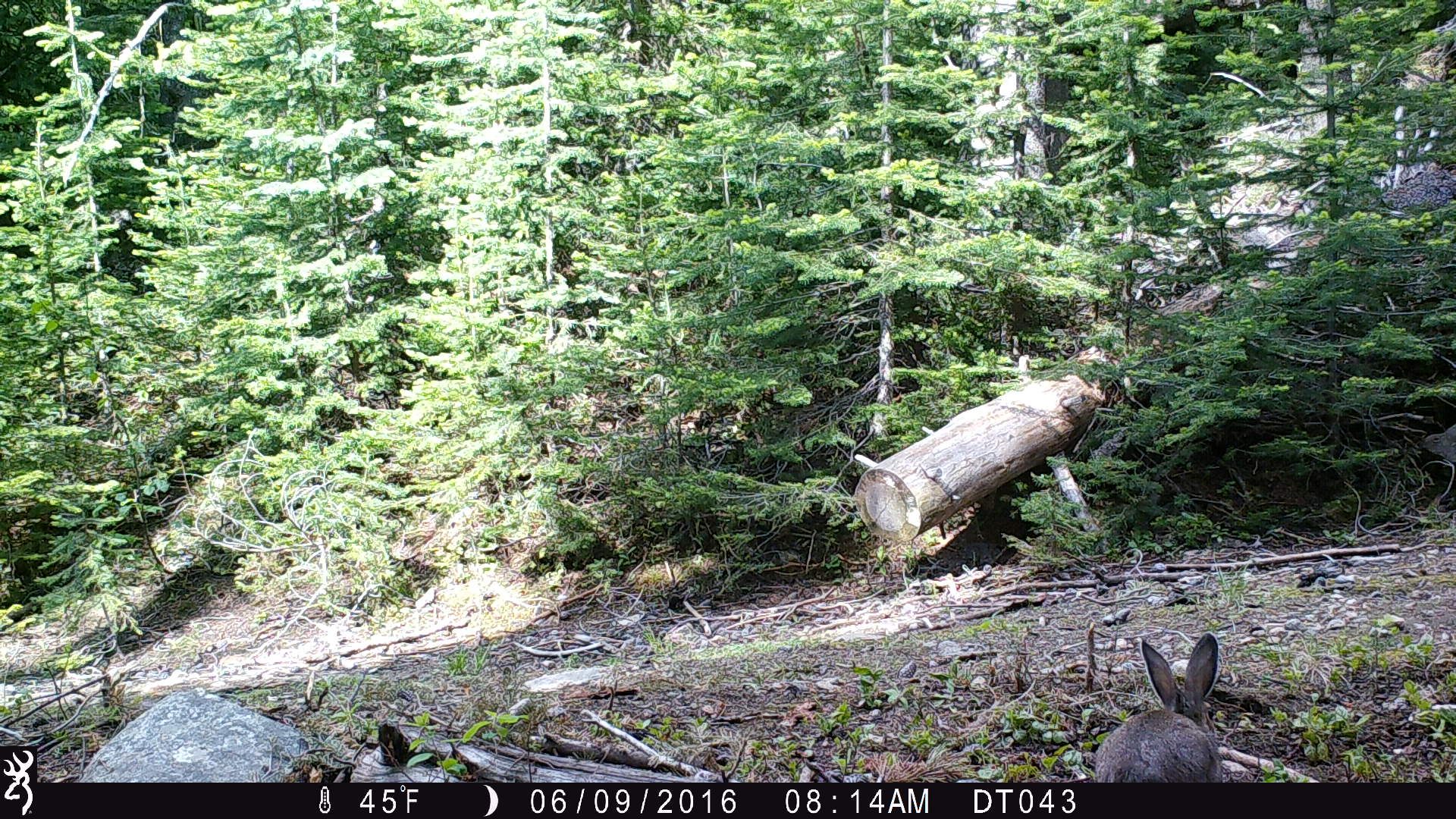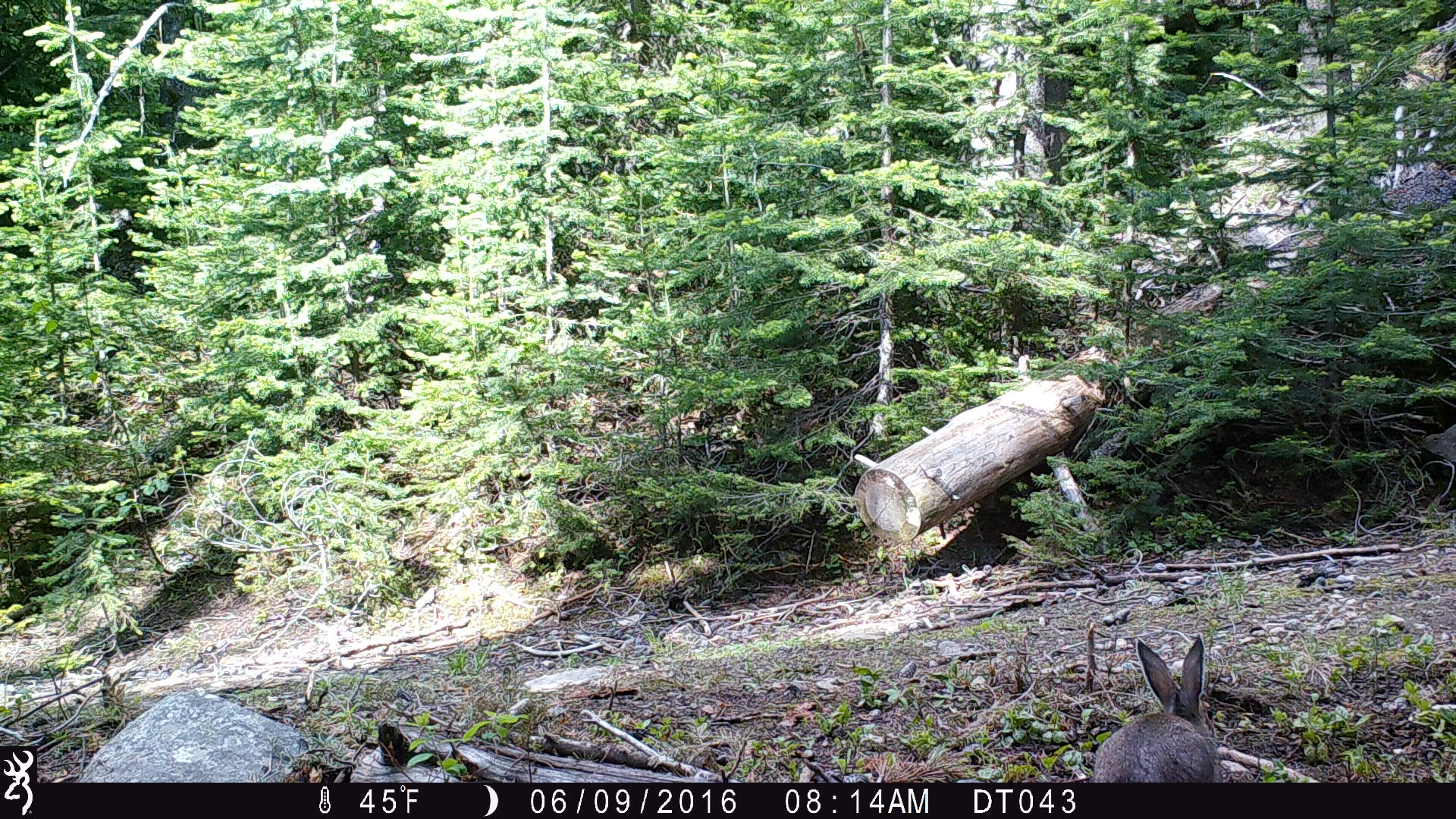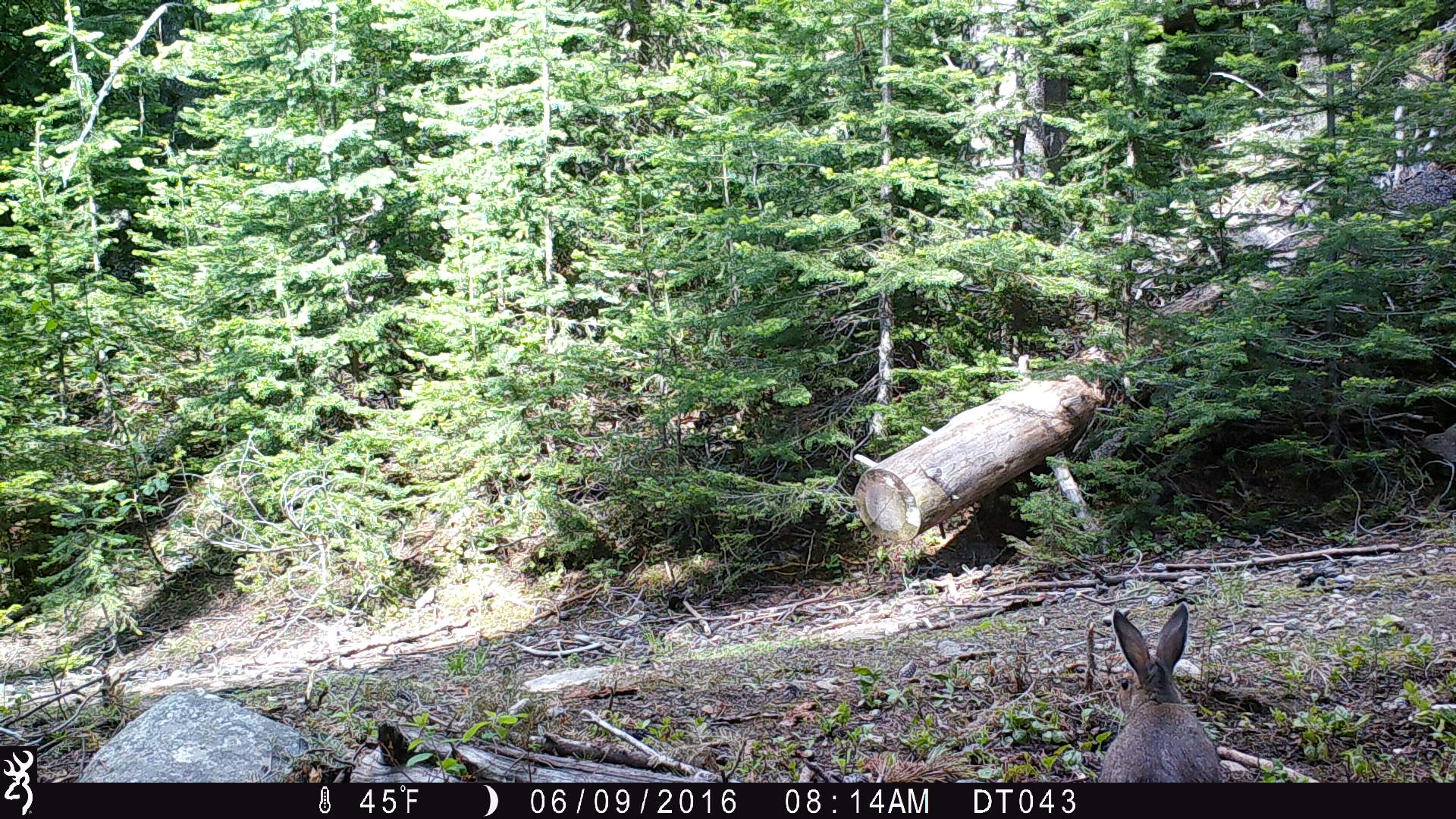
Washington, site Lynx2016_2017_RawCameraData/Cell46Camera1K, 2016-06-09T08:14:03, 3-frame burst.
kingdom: Animalia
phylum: Chordata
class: Mammalia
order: Lagomorpha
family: Leporidae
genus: Lepus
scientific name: Lepus americanus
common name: snowshoe hare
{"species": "Lepus americanus (snowshoe hare)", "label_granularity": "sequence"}